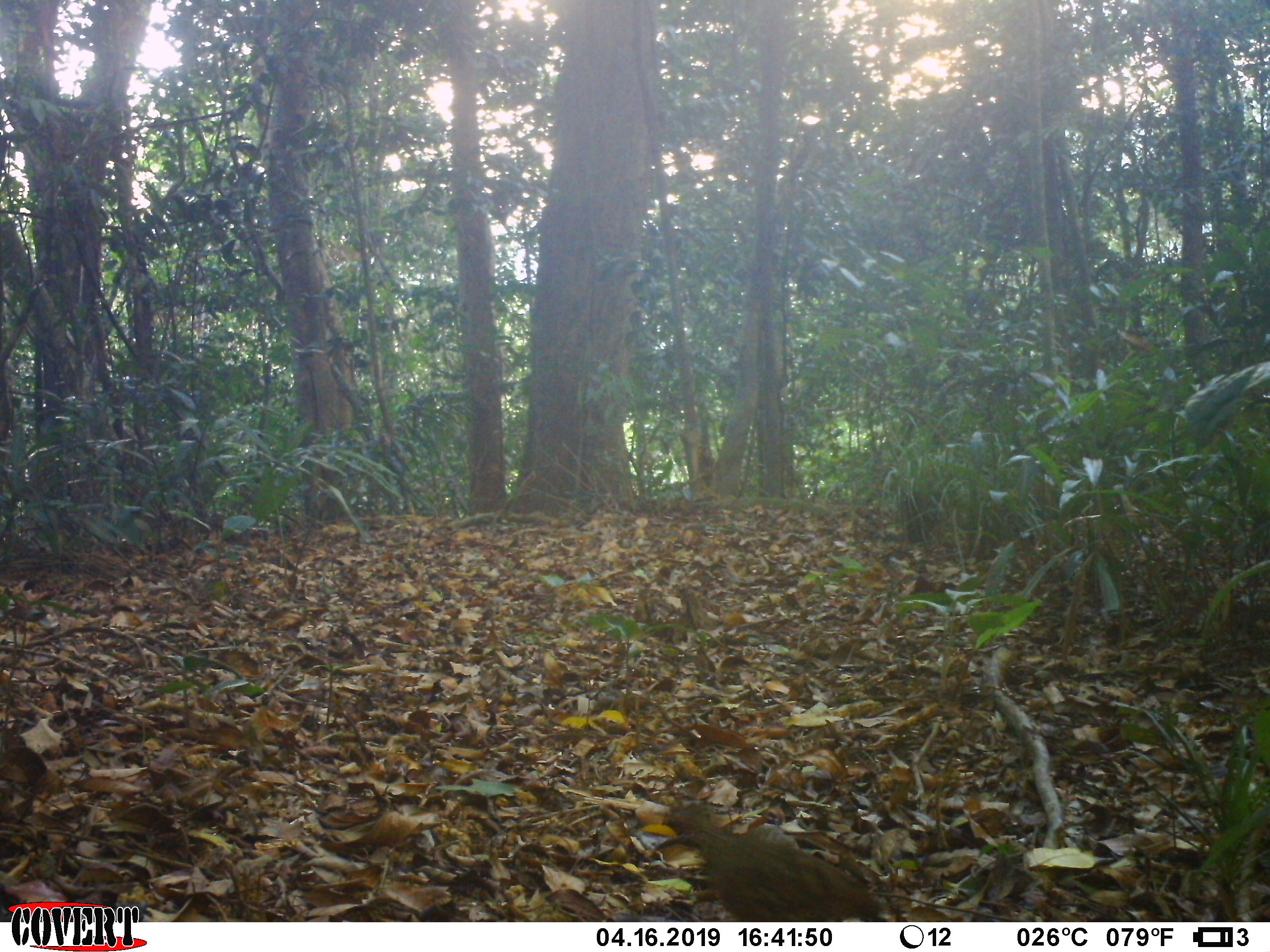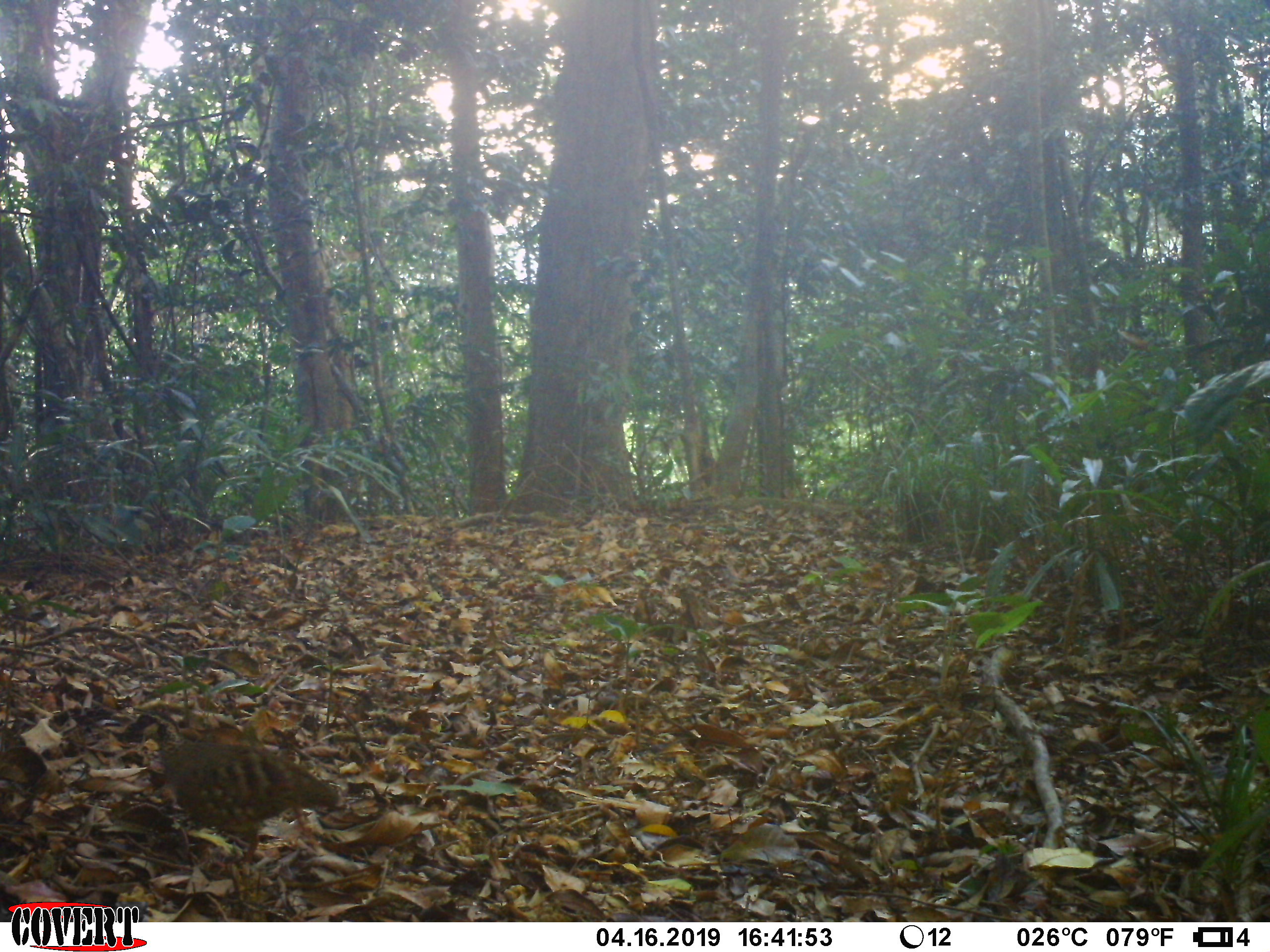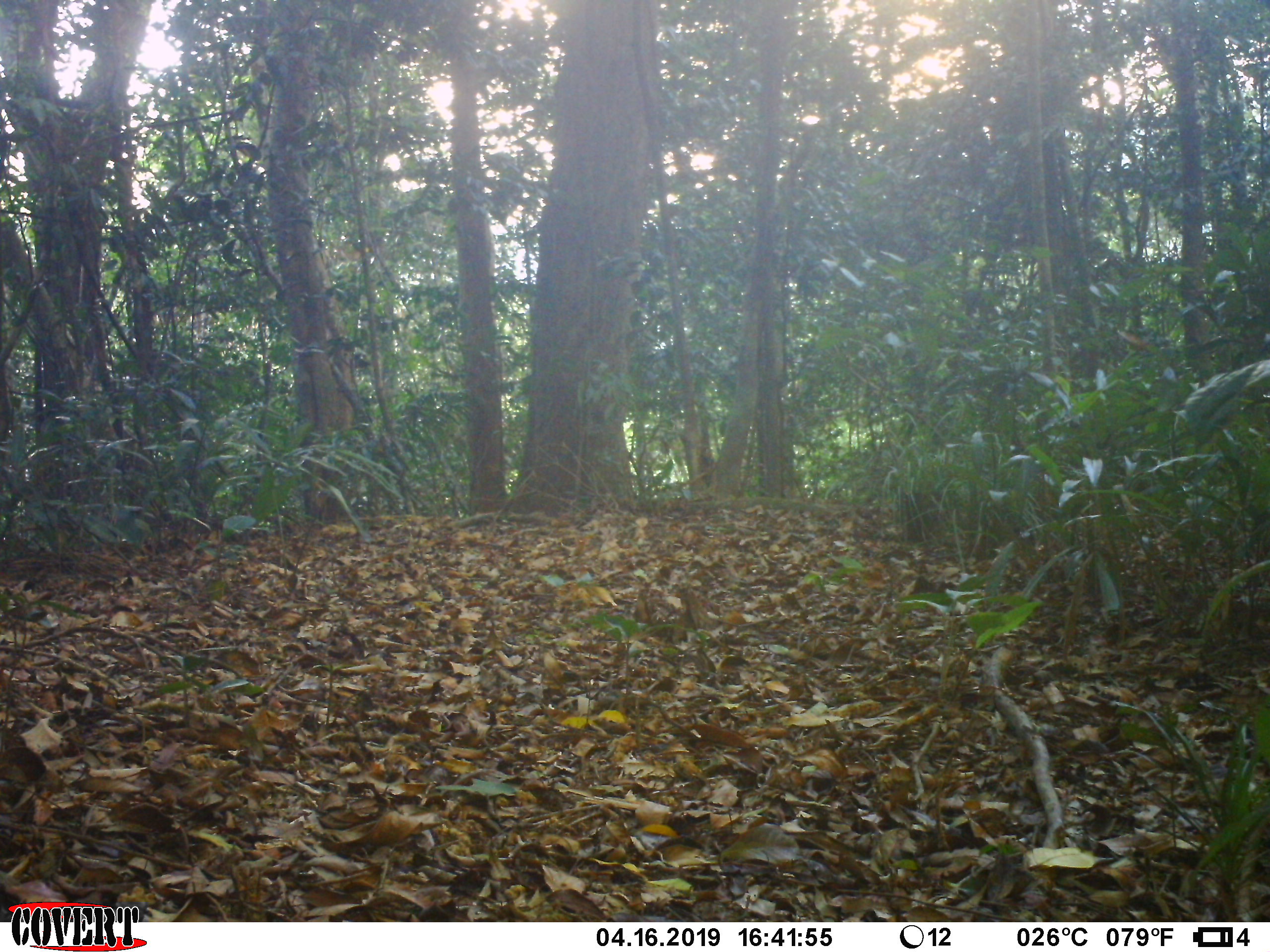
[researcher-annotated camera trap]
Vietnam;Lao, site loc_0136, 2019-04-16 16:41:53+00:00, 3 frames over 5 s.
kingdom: Animalia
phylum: Chordata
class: Aves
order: Galliformes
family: Phasianidae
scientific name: Phasianidae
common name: partridge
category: unidentified partridge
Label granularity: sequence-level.